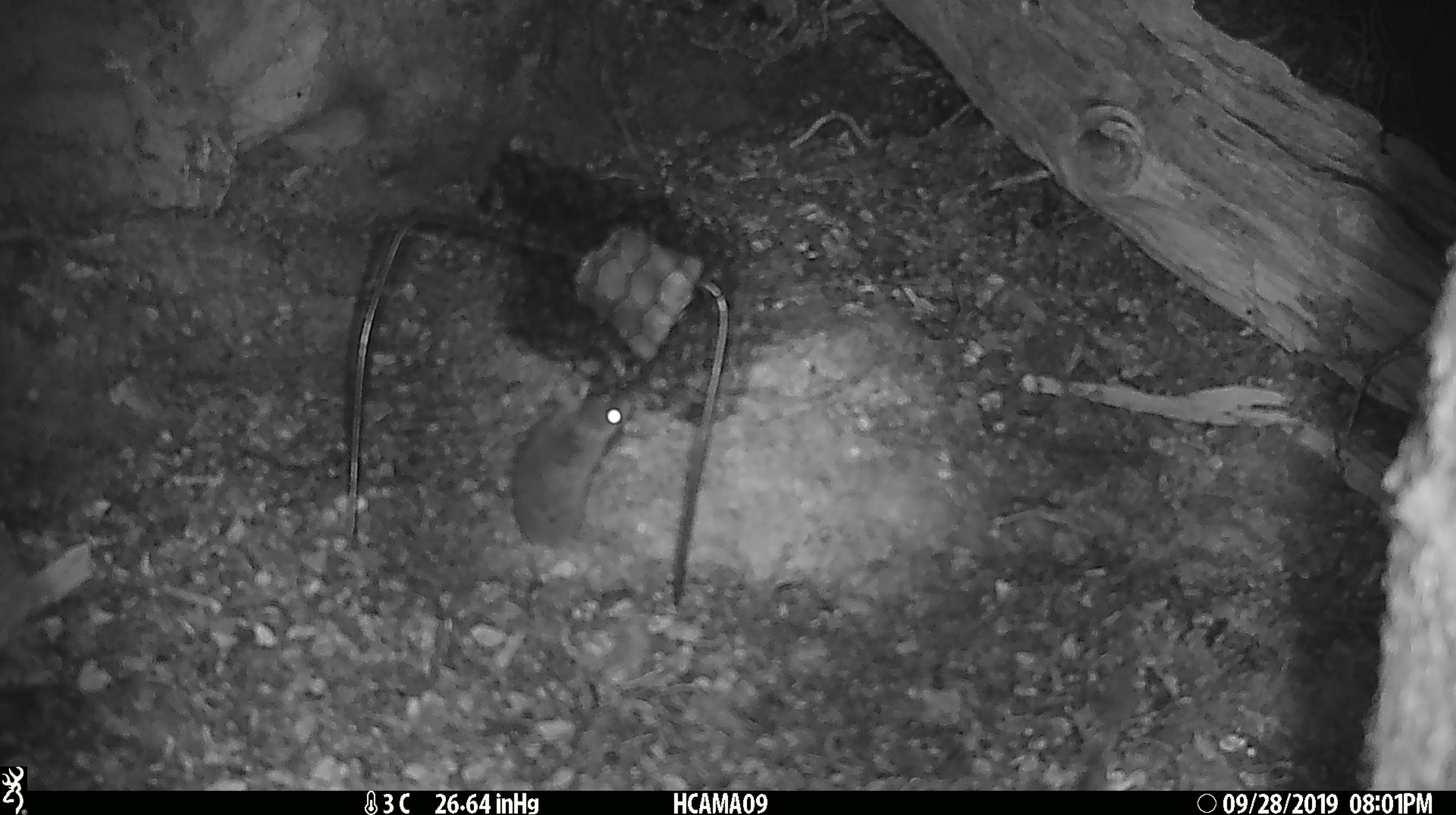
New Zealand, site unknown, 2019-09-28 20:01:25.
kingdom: Animalia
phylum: Chordata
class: Mammalia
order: Rodentia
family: Muridae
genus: Mus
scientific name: Mus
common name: mouse